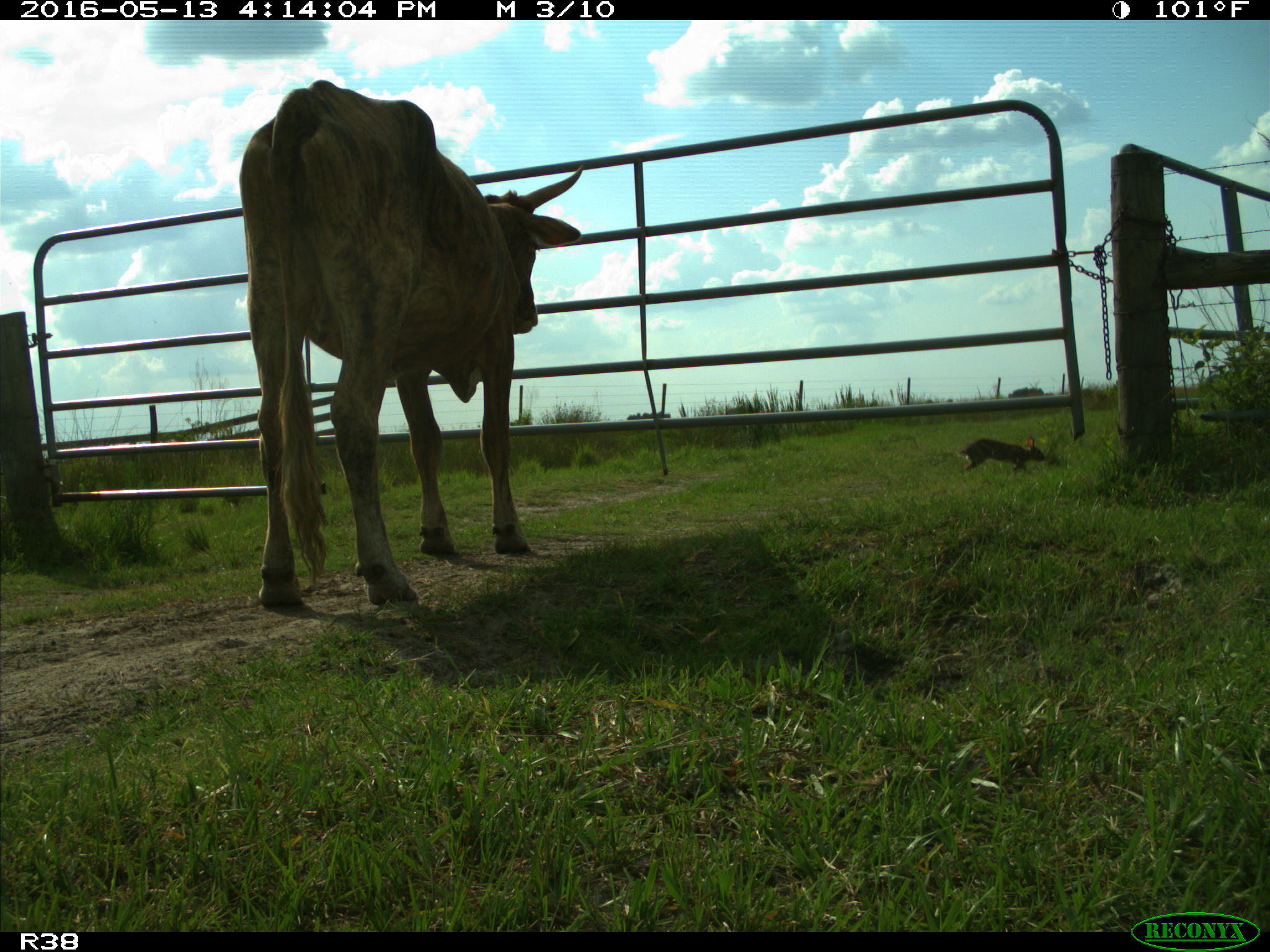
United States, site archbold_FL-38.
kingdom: Animalia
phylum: Chordata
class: Mammalia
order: Artiodactyla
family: Bovidae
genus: Bos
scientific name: Bos taurus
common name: domestic cow